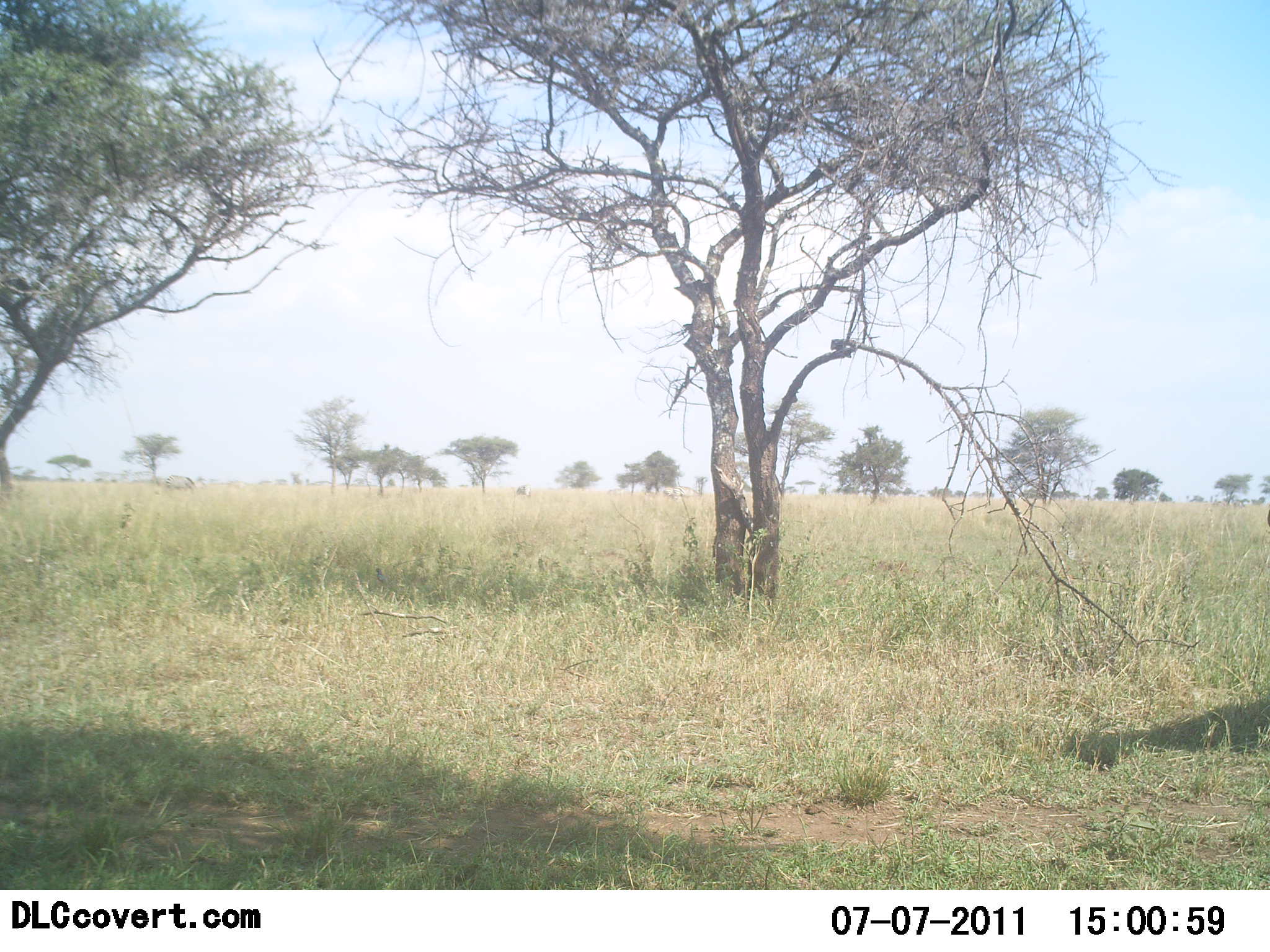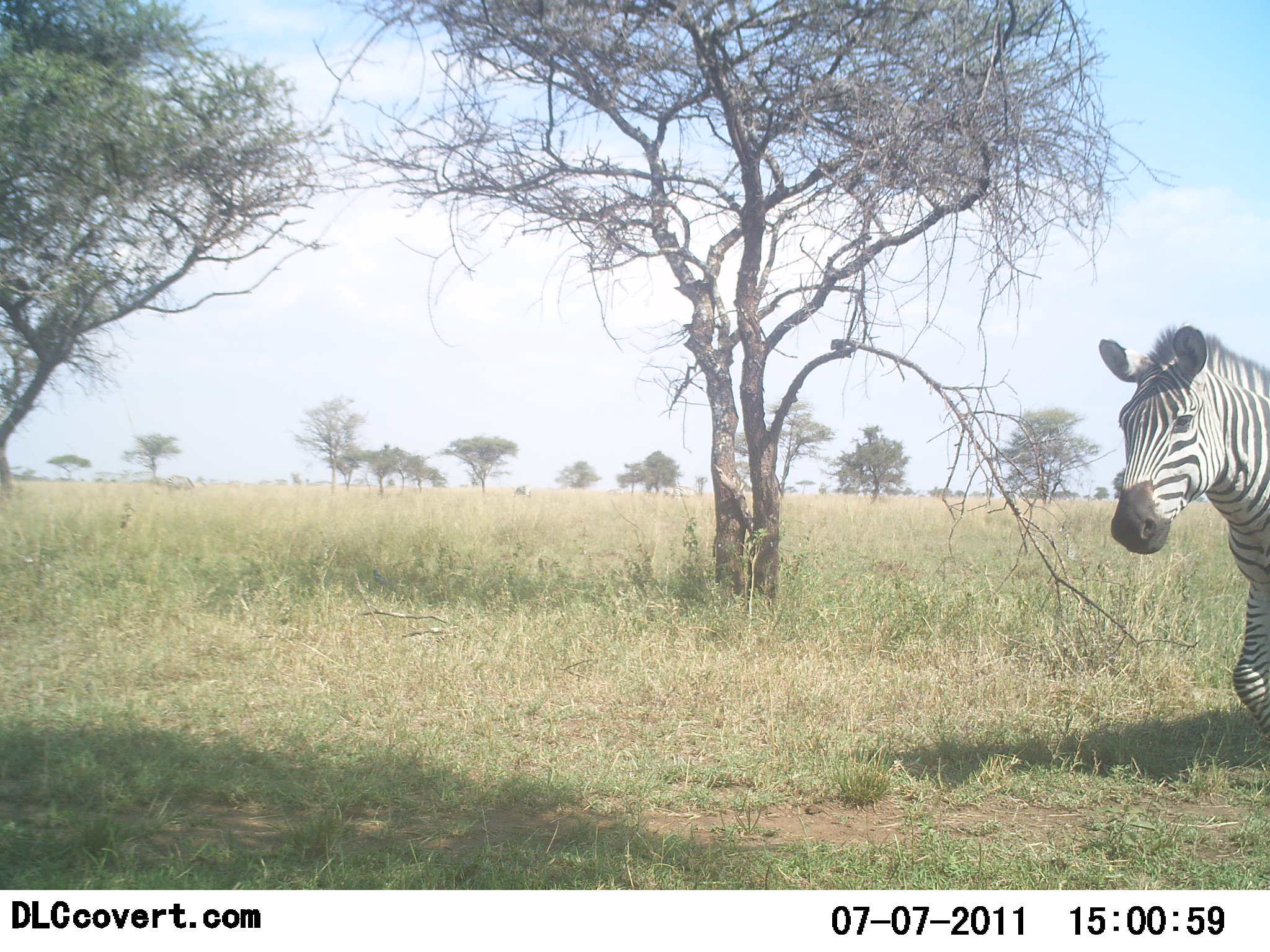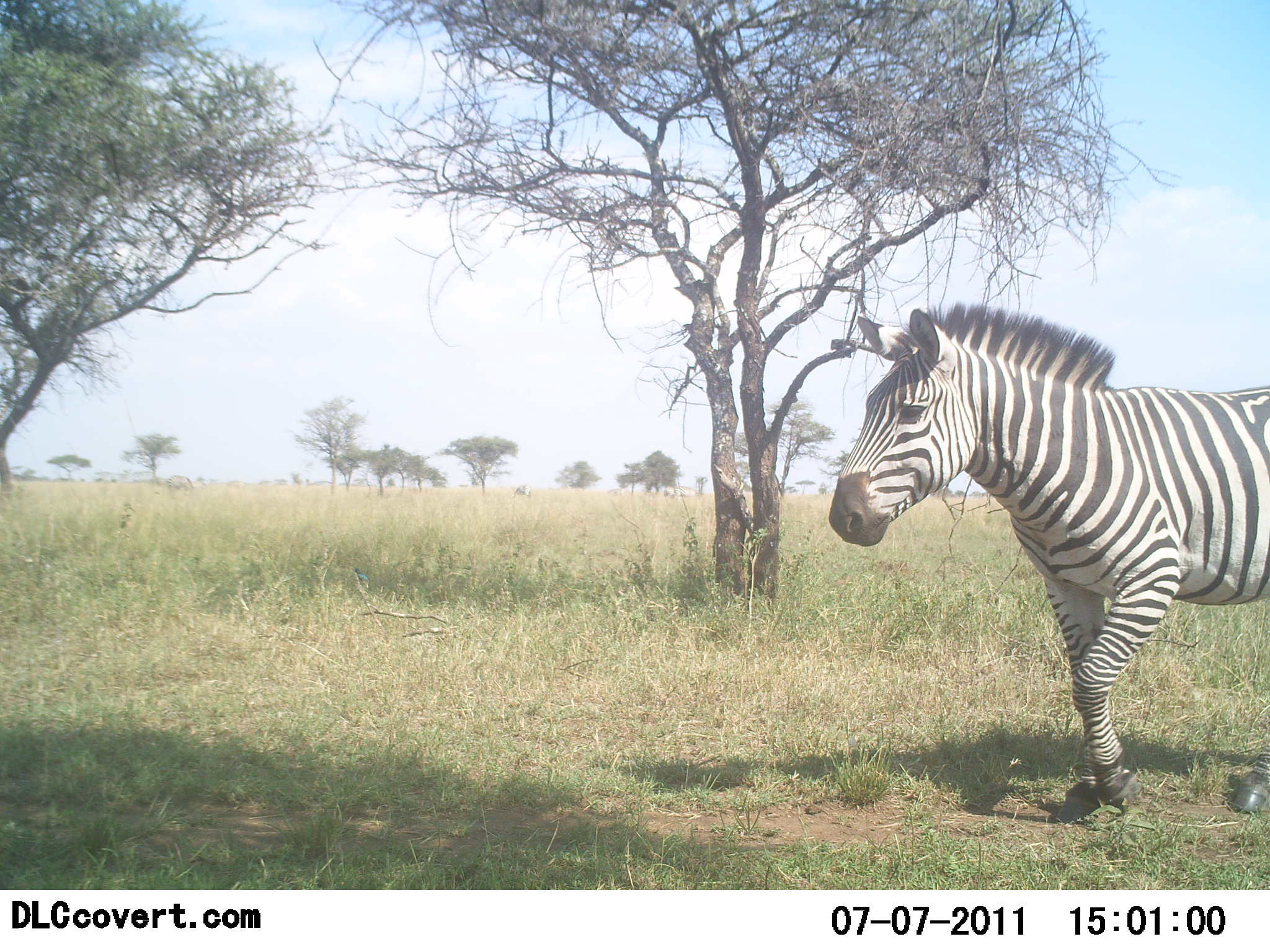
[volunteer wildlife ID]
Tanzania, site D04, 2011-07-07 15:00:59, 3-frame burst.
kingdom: Animalia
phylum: Chordata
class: Mammalia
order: Perissodactyla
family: Equidae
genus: Equus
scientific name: Equus quagga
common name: plains zebra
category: zebra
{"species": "zebra (plains zebra) (Equus quagga)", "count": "1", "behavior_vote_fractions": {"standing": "0%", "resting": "0%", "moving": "100%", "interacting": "0%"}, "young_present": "0%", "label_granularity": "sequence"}